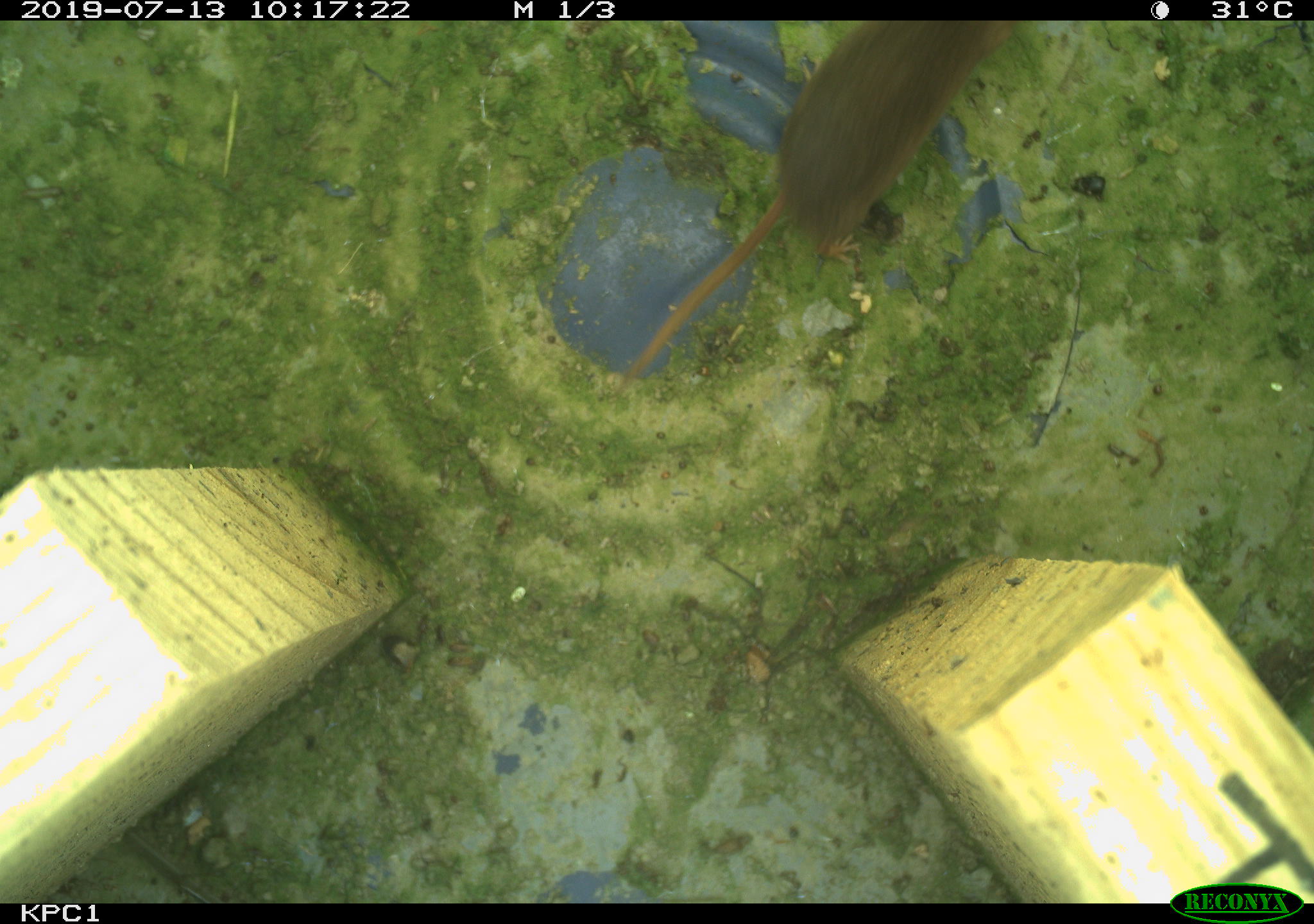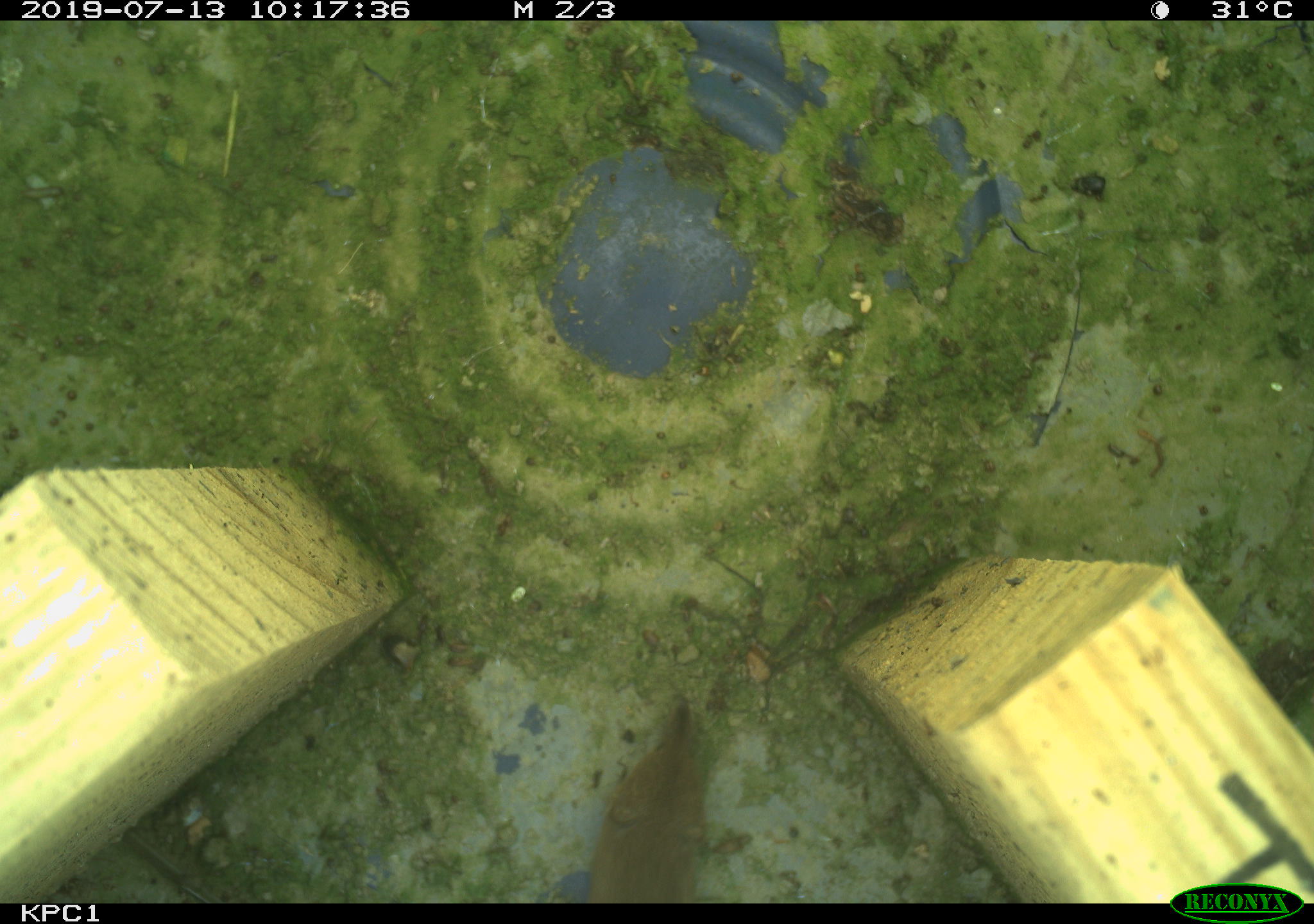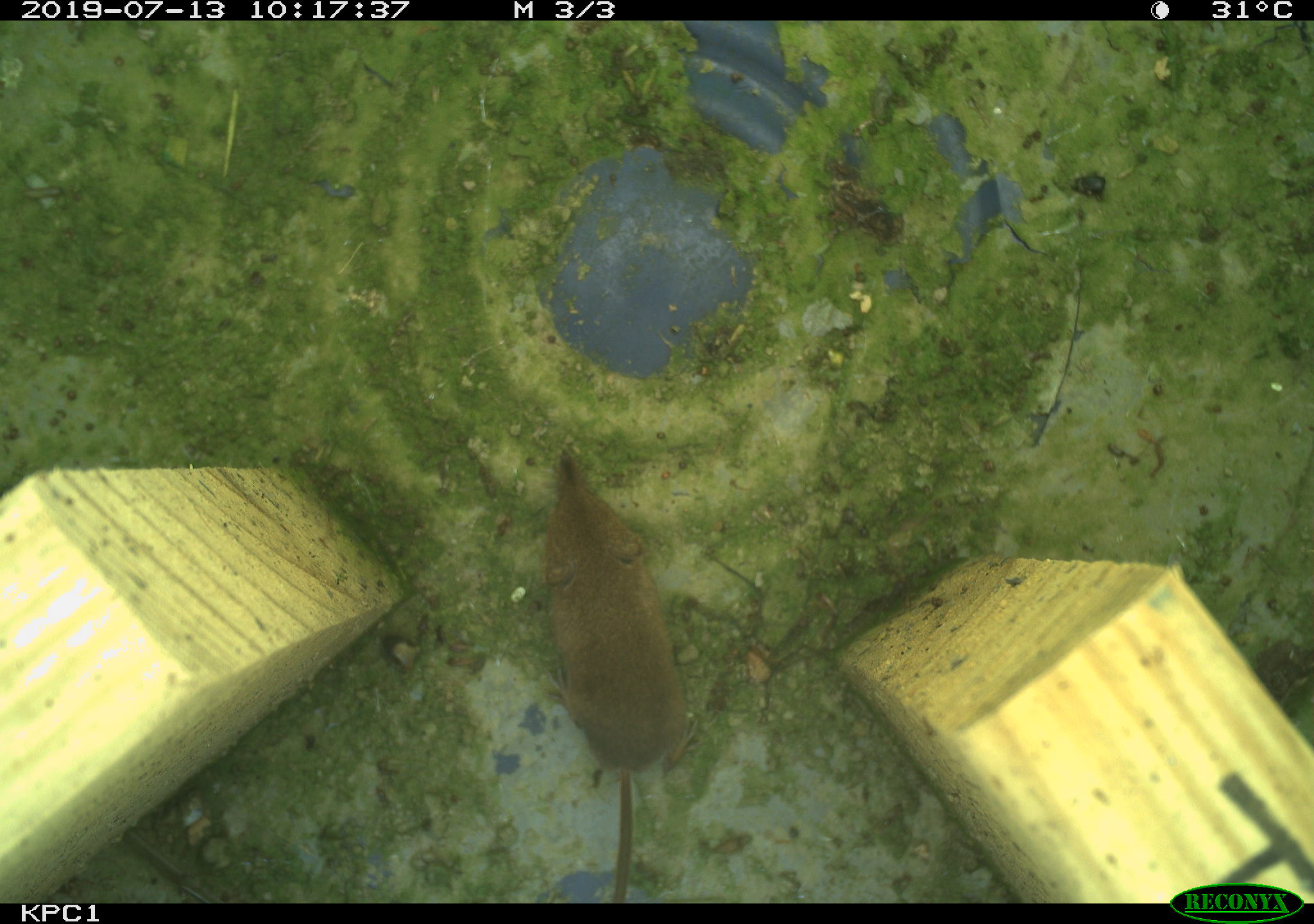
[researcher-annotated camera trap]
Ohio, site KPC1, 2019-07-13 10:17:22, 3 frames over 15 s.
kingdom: Animalia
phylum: Chordata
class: Mammalia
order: Eulipotyphla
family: Soricidae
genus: Sorex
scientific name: Sorex cinereus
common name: masked shrew